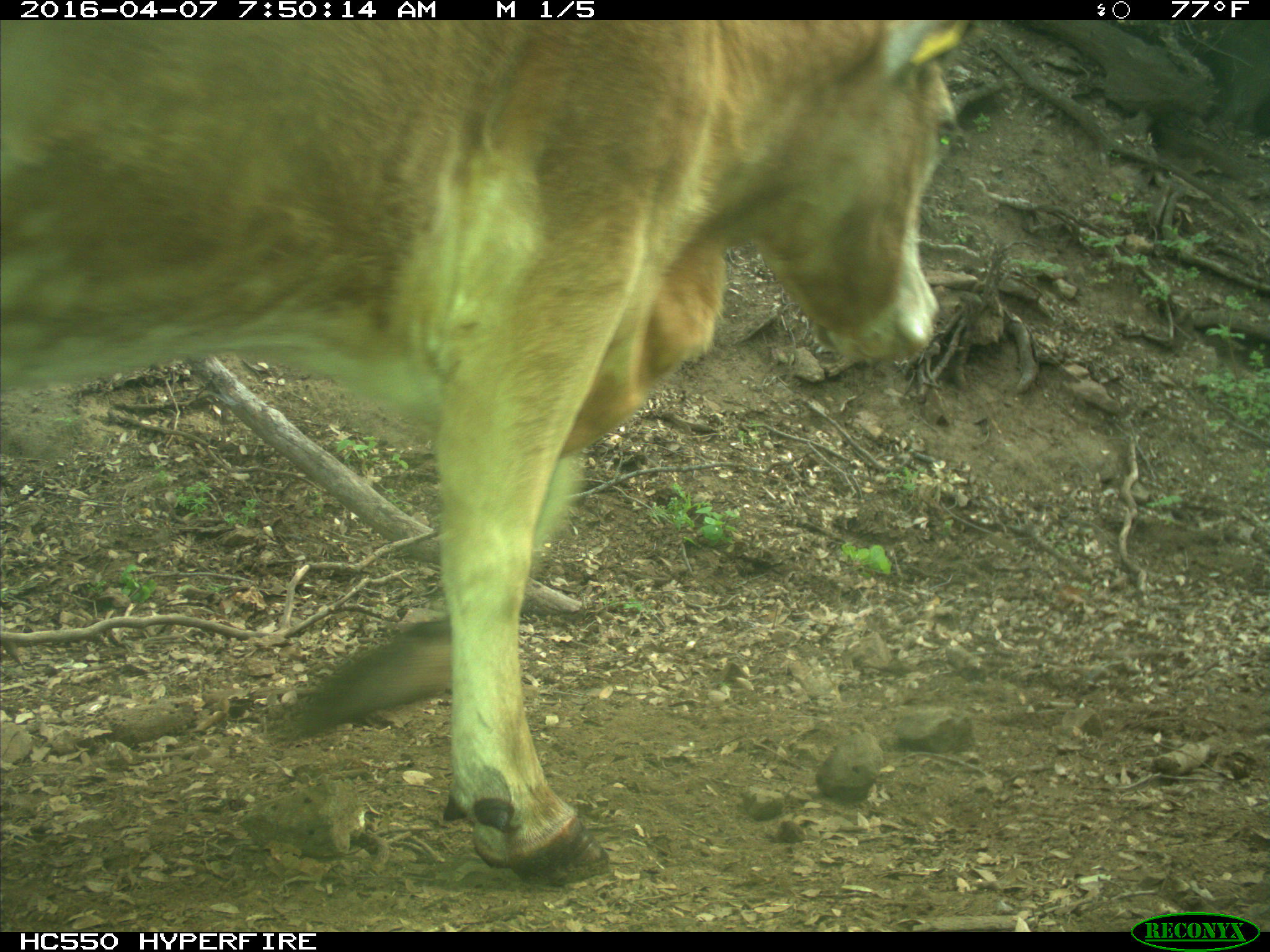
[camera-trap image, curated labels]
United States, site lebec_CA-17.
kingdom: Animalia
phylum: Chordata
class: Mammalia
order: Artiodactyla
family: Bovidae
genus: Bos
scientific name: Bos taurus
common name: domestic cow